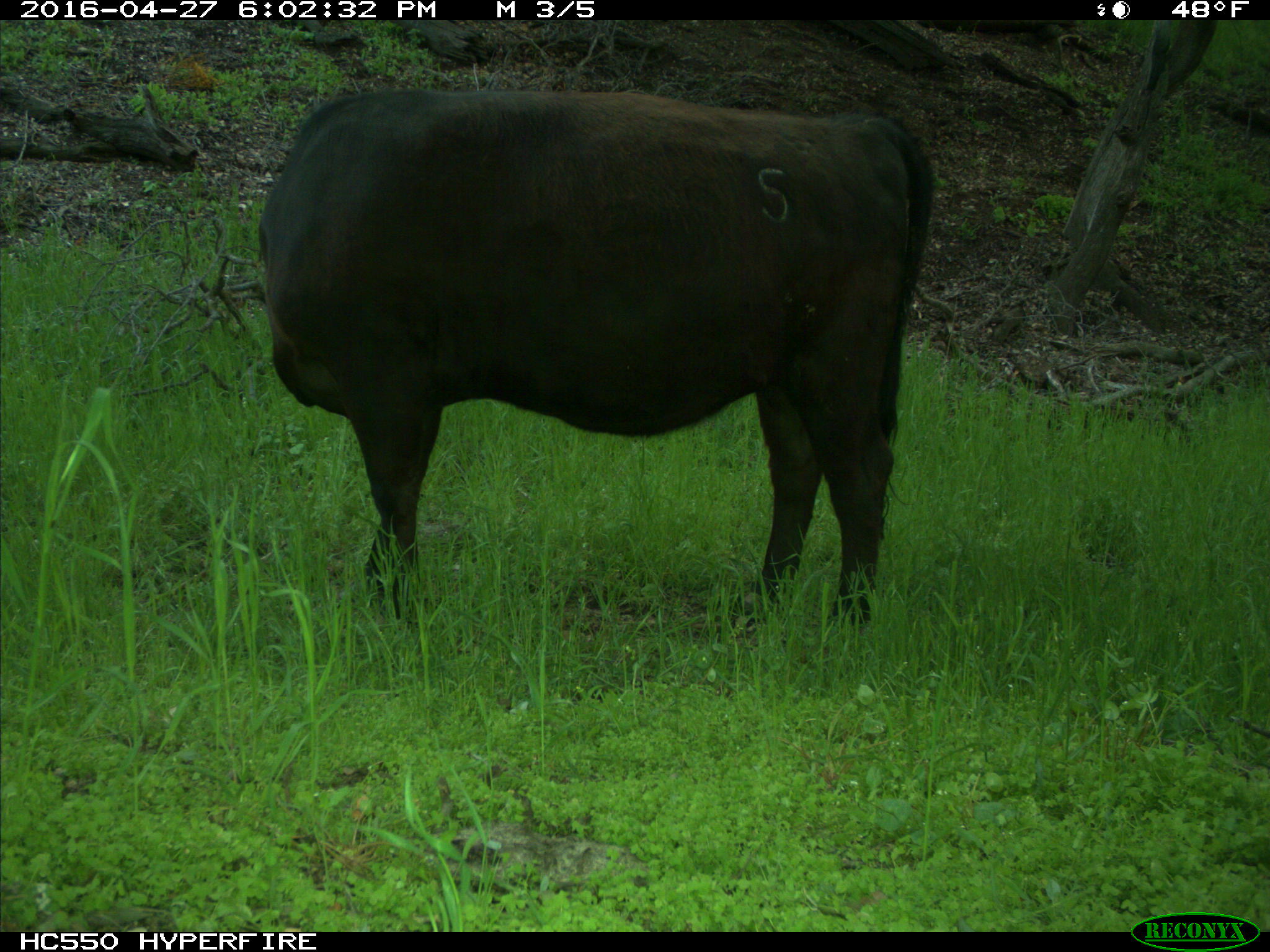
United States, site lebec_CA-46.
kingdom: Animalia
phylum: Chordata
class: Mammalia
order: Artiodactyla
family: Bovidae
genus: Bos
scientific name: Bos taurus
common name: domestic cow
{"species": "Bos taurus (domestic cow)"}